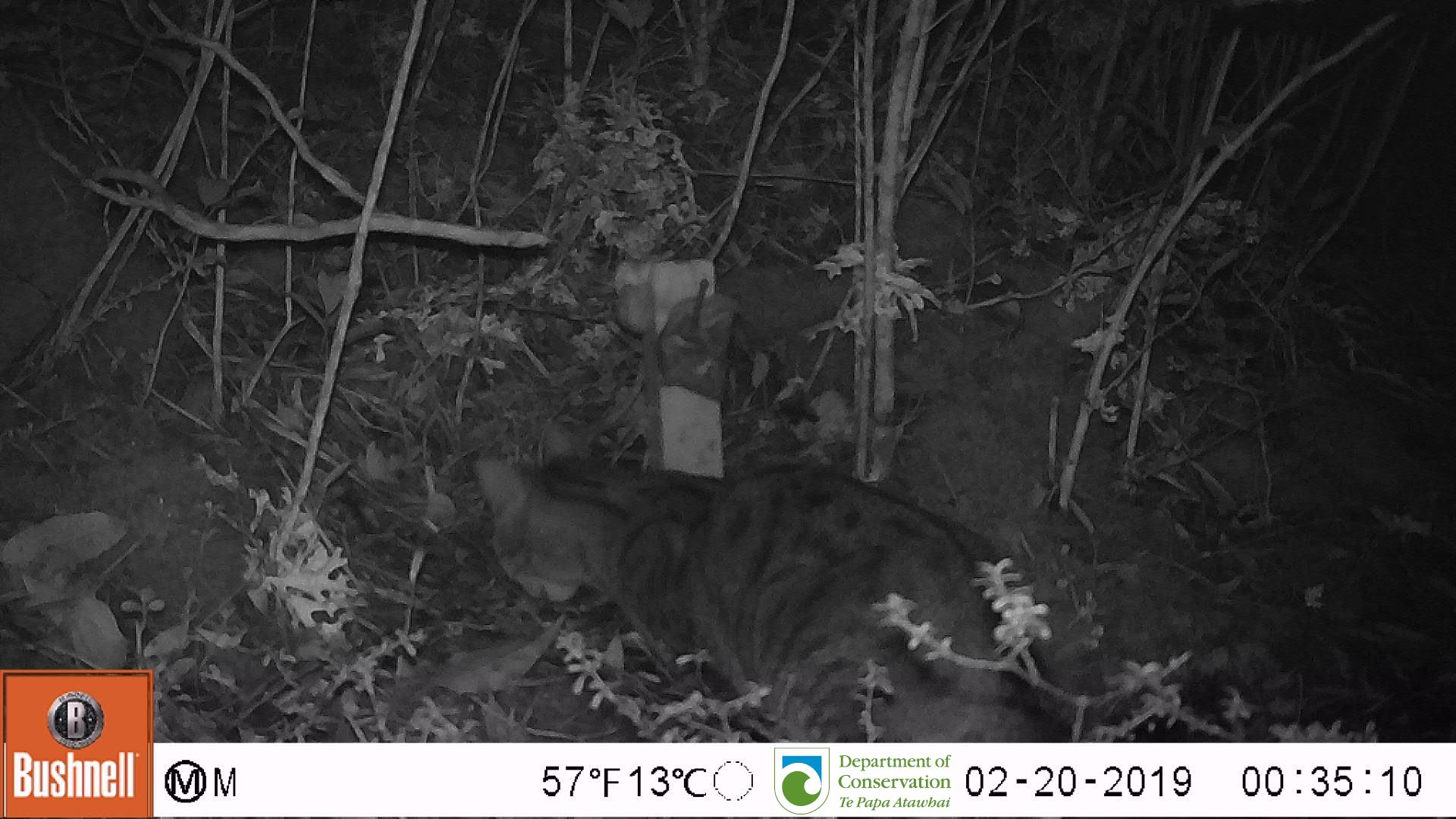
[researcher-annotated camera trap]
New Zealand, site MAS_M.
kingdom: Animalia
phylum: Chordata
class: Mammalia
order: Carnivora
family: Felidae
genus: Felis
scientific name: Felis catus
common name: domestic cat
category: cat